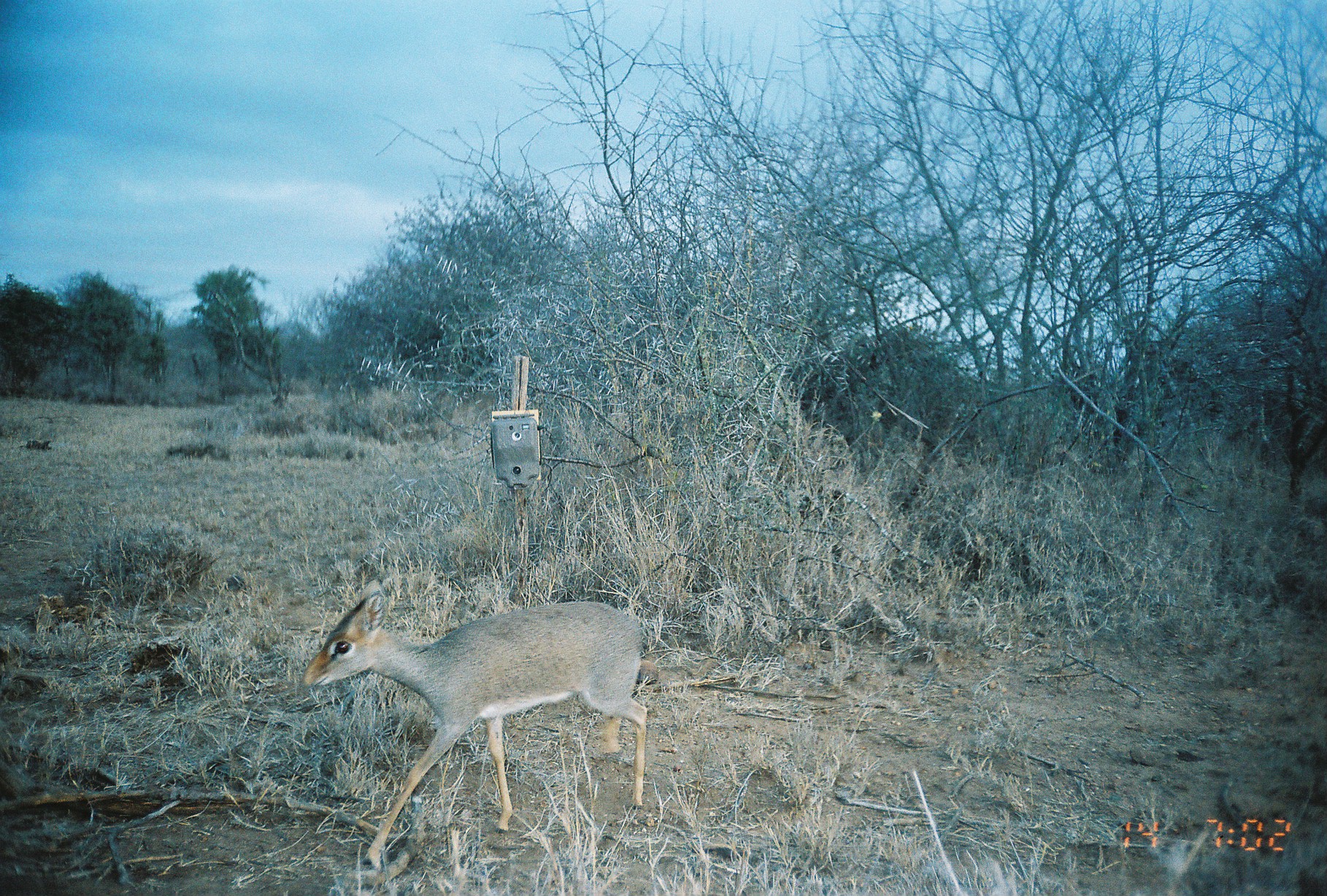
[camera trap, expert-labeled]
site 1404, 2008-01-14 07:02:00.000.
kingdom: Animalia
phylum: Chordata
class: Mammalia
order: Artiodactyla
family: Bovidae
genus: Madoqua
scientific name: Madoqua guentheri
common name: günther's dik-dik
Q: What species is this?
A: Madoqua guentheri (günther's dik-dik).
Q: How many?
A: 1.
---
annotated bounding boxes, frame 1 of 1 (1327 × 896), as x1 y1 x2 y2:
madoqua guentheri: 303 590 647 870